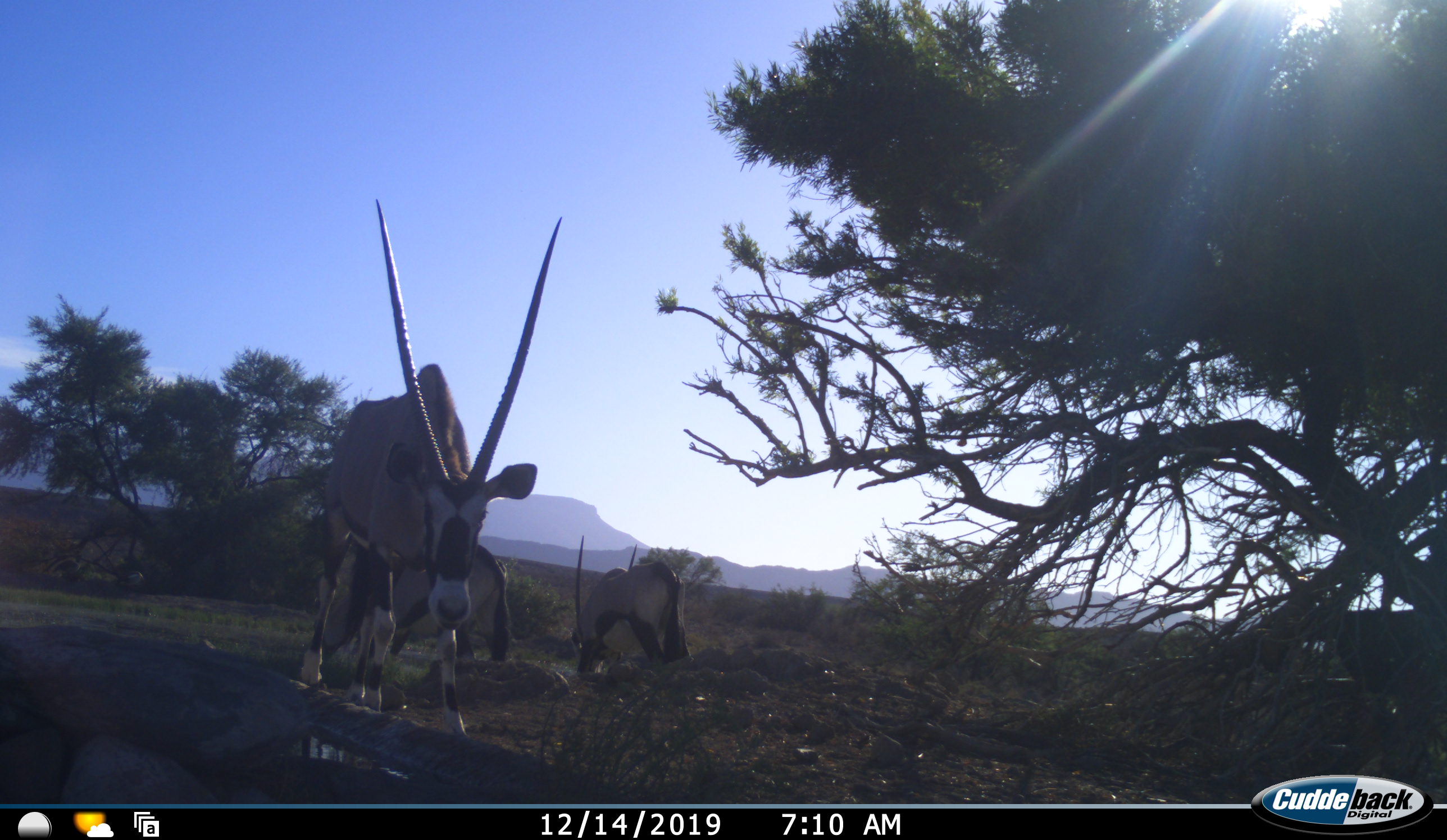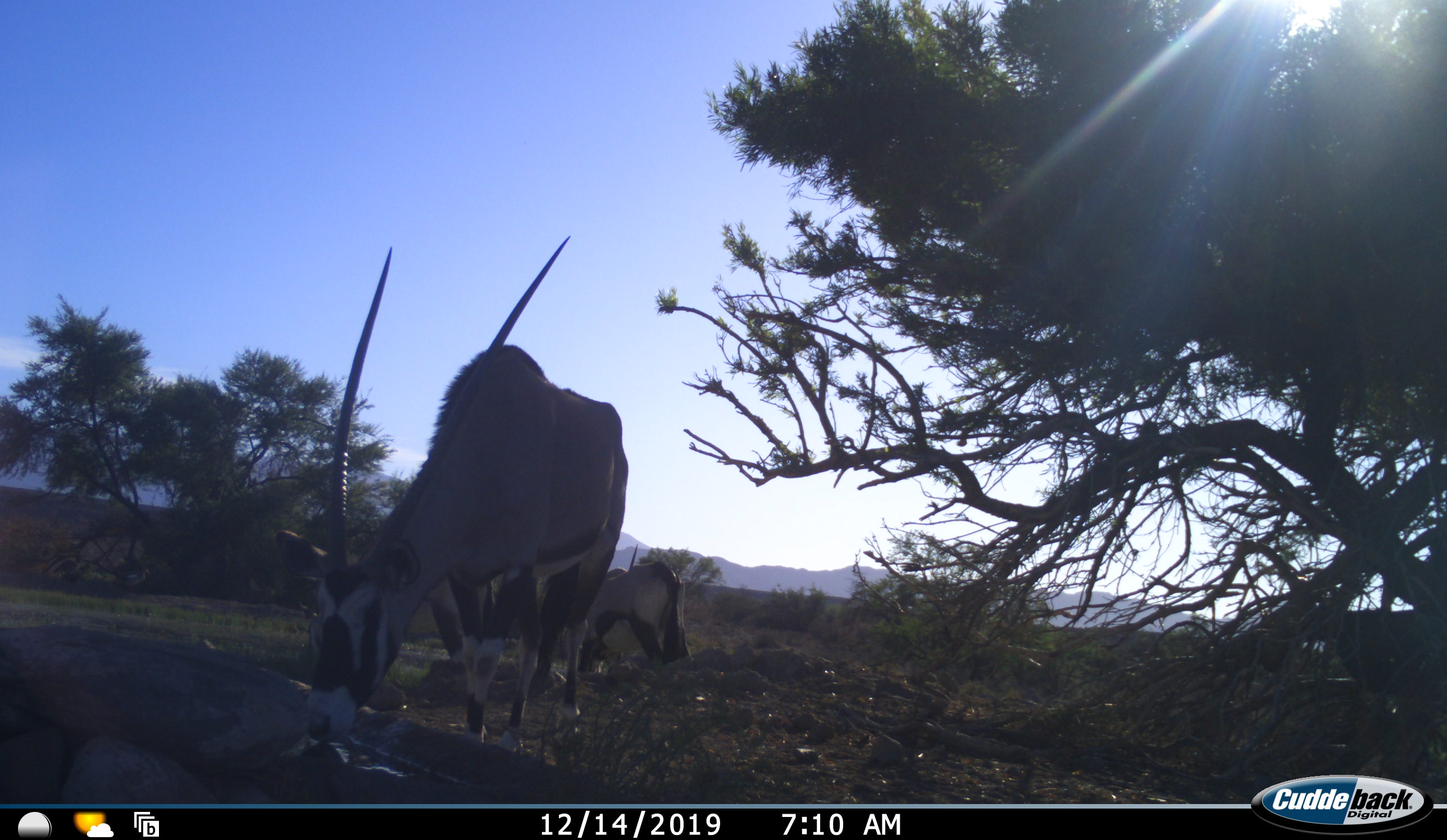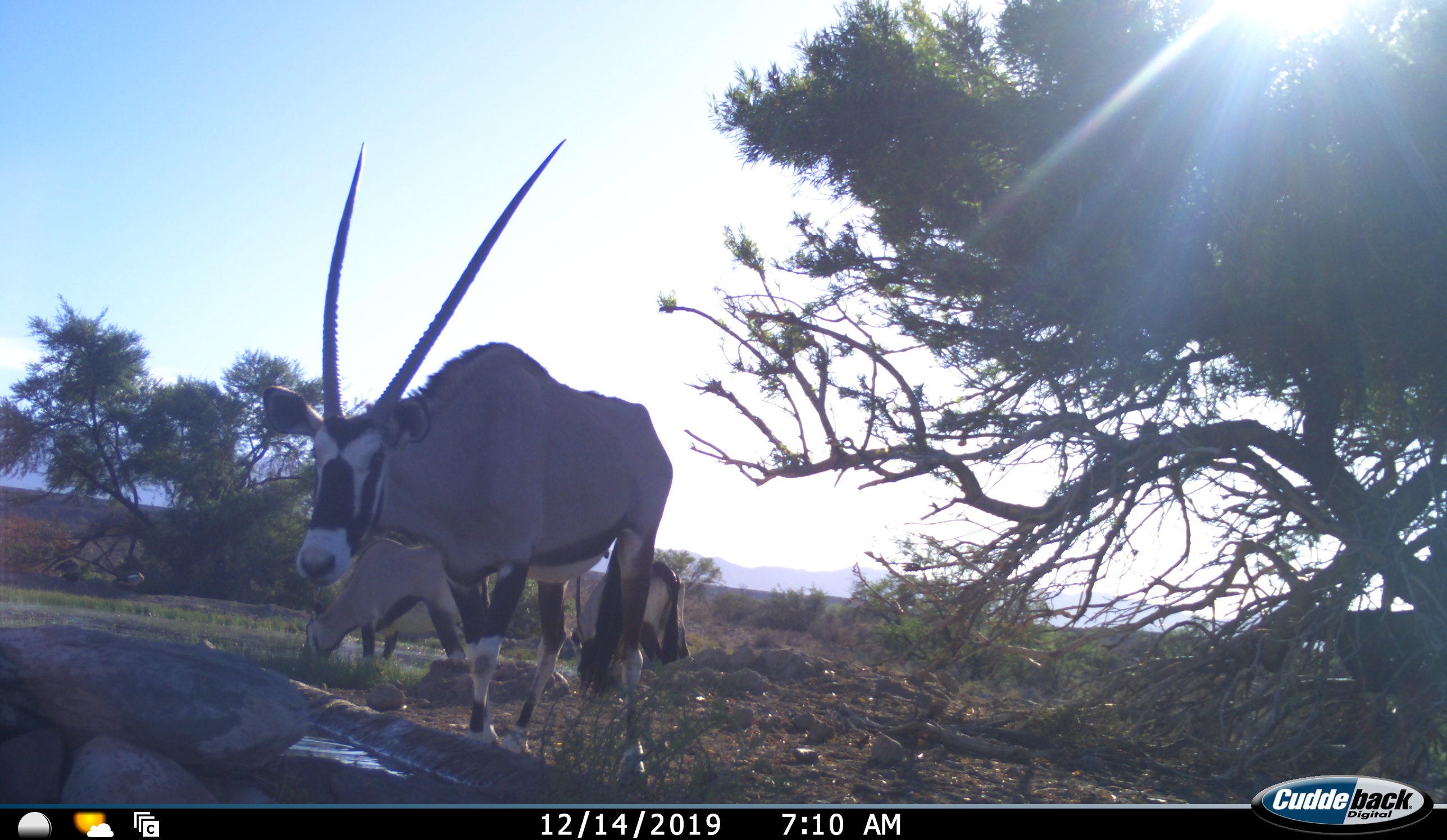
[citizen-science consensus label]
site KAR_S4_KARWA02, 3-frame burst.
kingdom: Animalia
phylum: Chordata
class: Mammalia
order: Artiodactyla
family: Bovidae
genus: Oryx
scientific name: Oryx gazella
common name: gemsbok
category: oryx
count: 3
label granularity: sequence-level